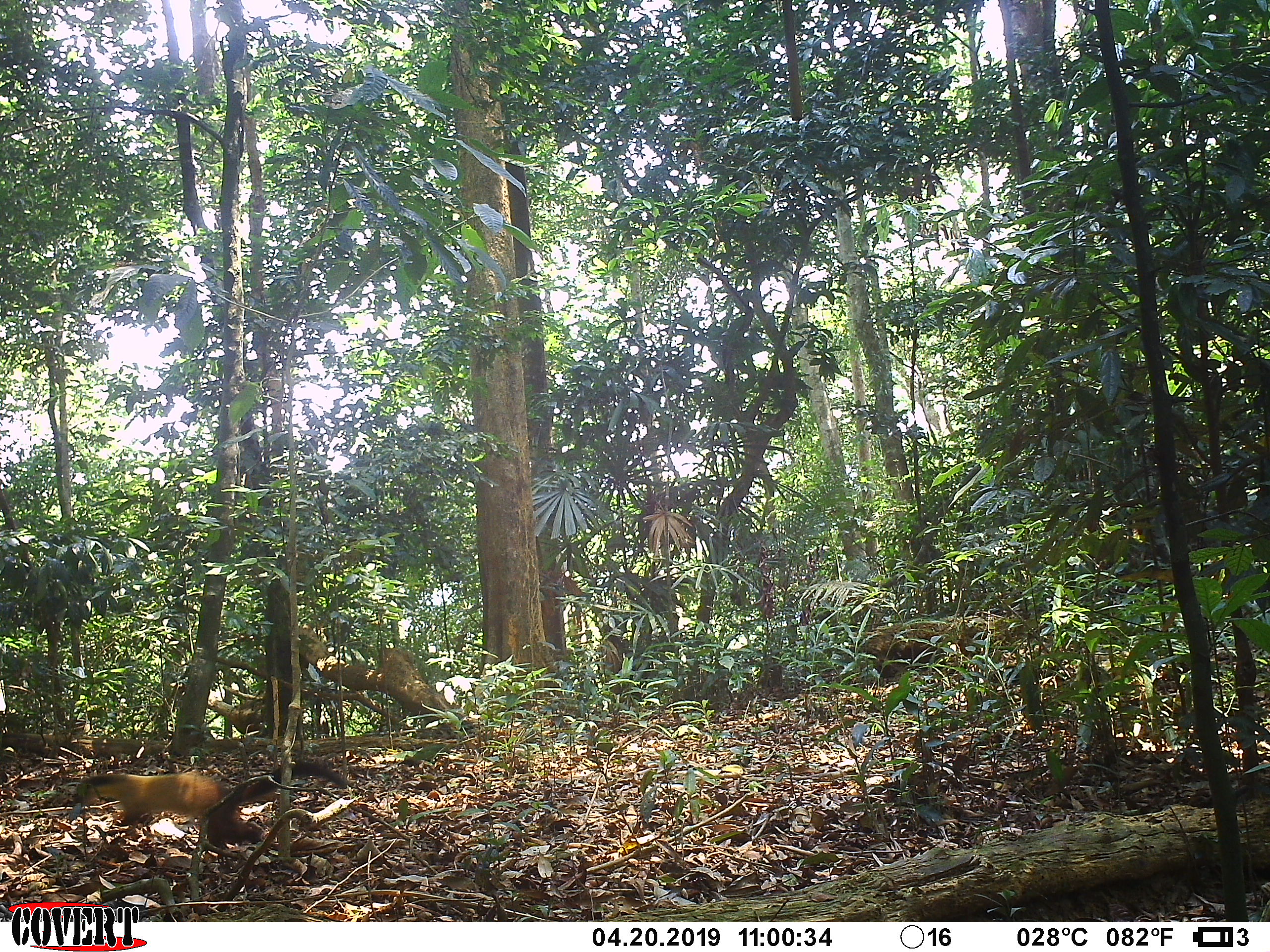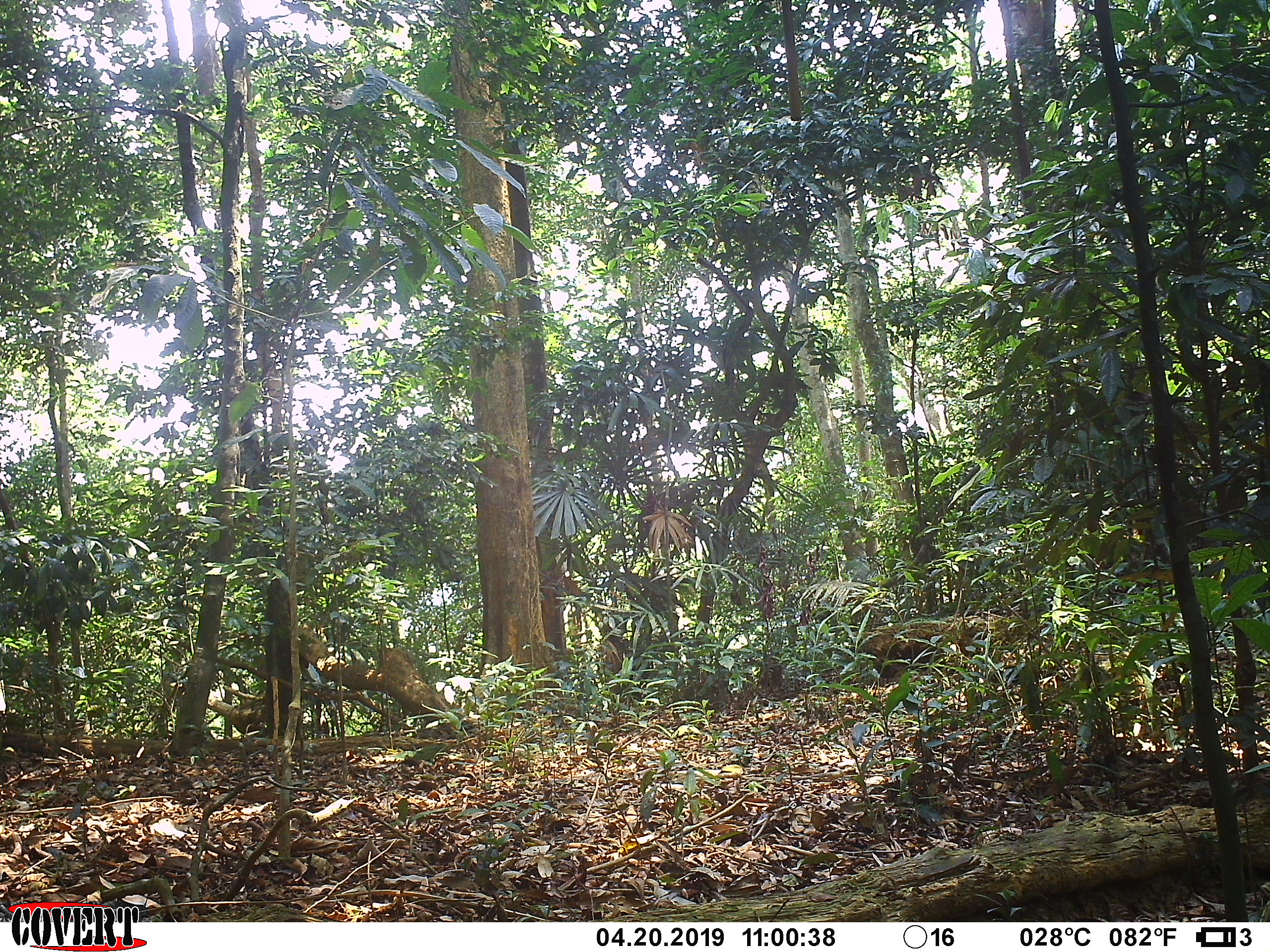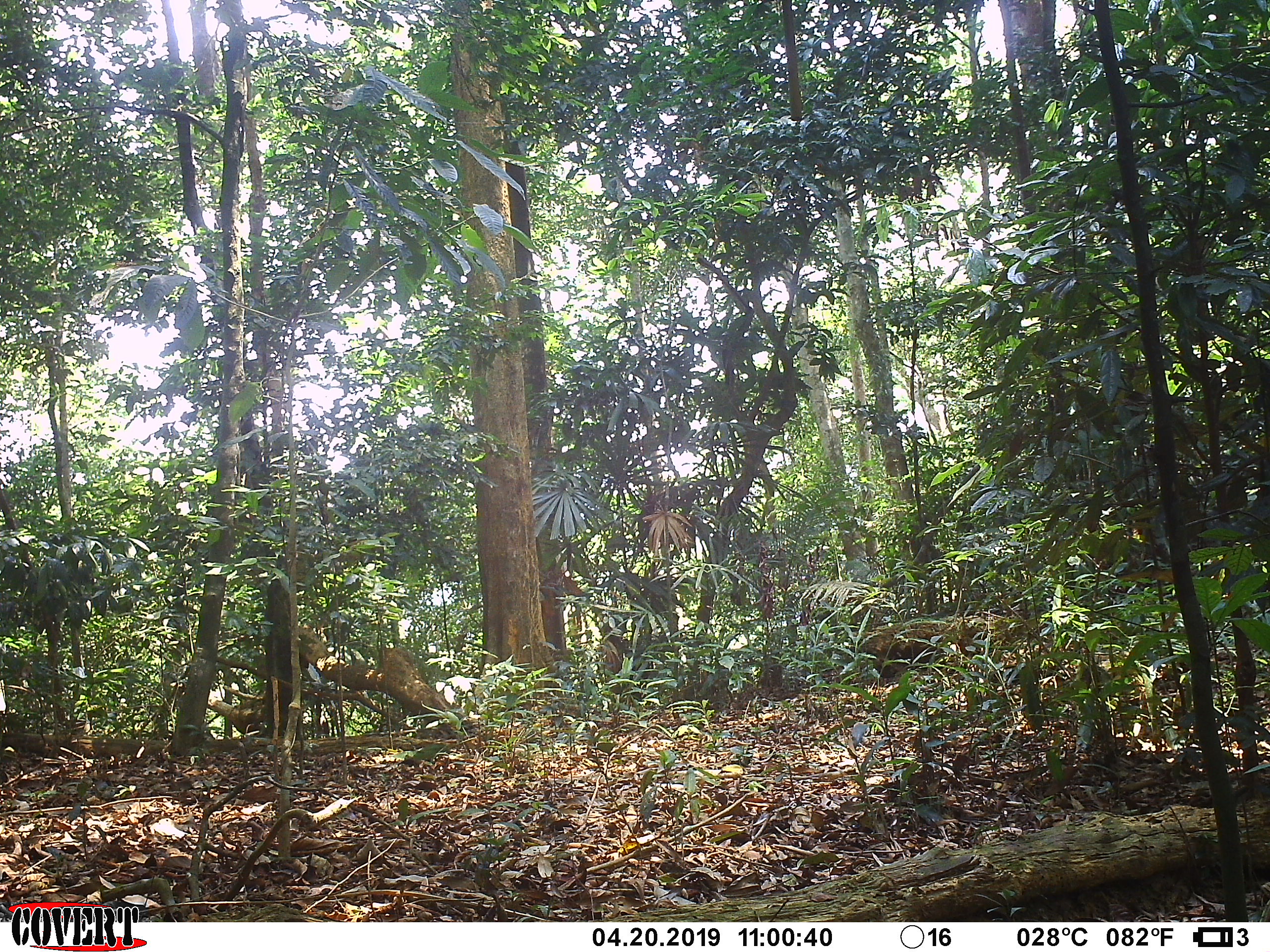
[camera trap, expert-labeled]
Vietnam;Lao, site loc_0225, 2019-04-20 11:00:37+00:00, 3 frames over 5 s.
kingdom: Animalia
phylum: Chordata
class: Mammalia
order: Carnivora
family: Mustelidae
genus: Martes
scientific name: Martes flavigula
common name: yellow-throated marten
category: yellow throated marten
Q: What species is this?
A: Yellow throated marten (yellow-throated marten) (Martes flavigula).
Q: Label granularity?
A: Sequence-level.